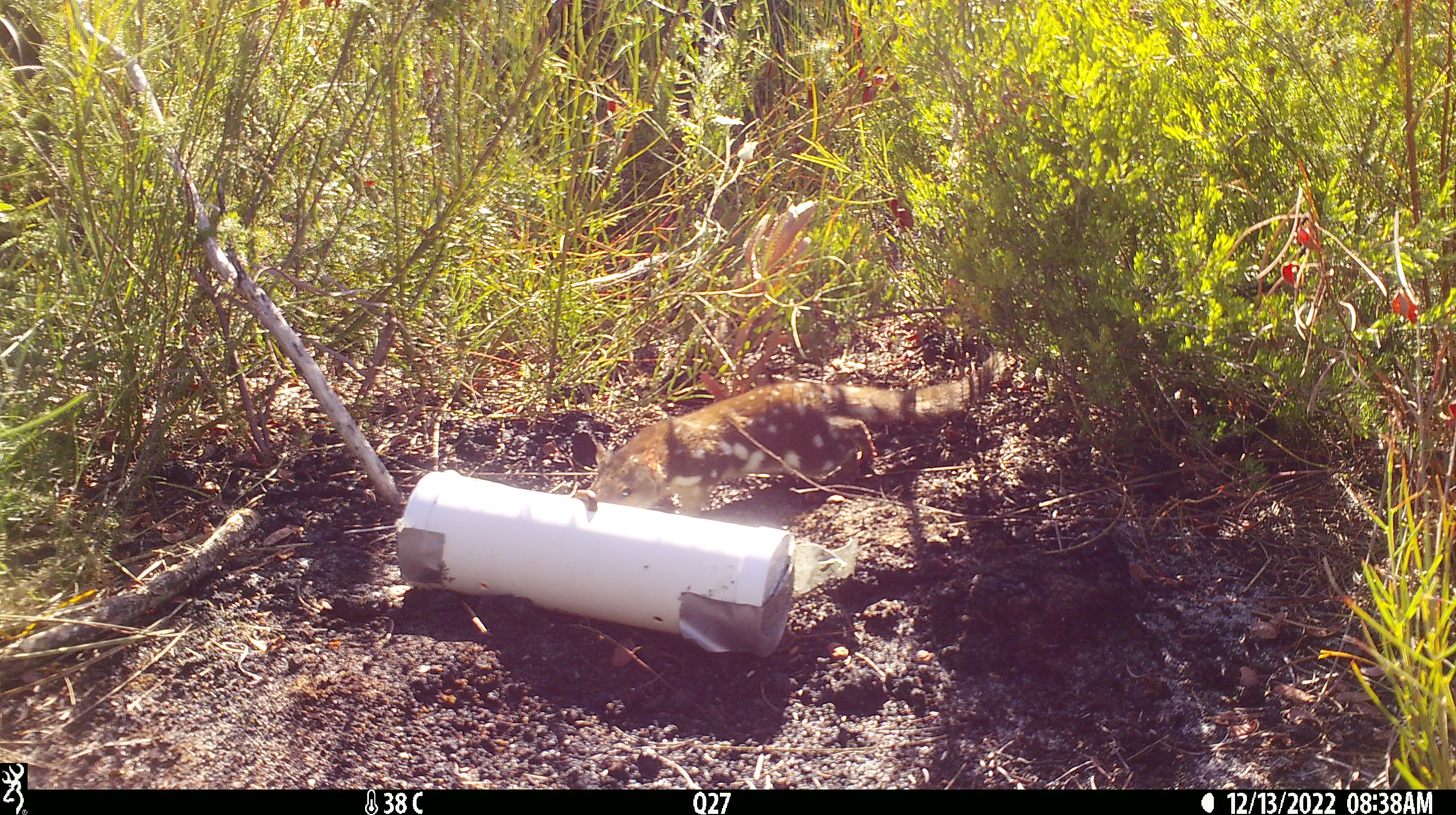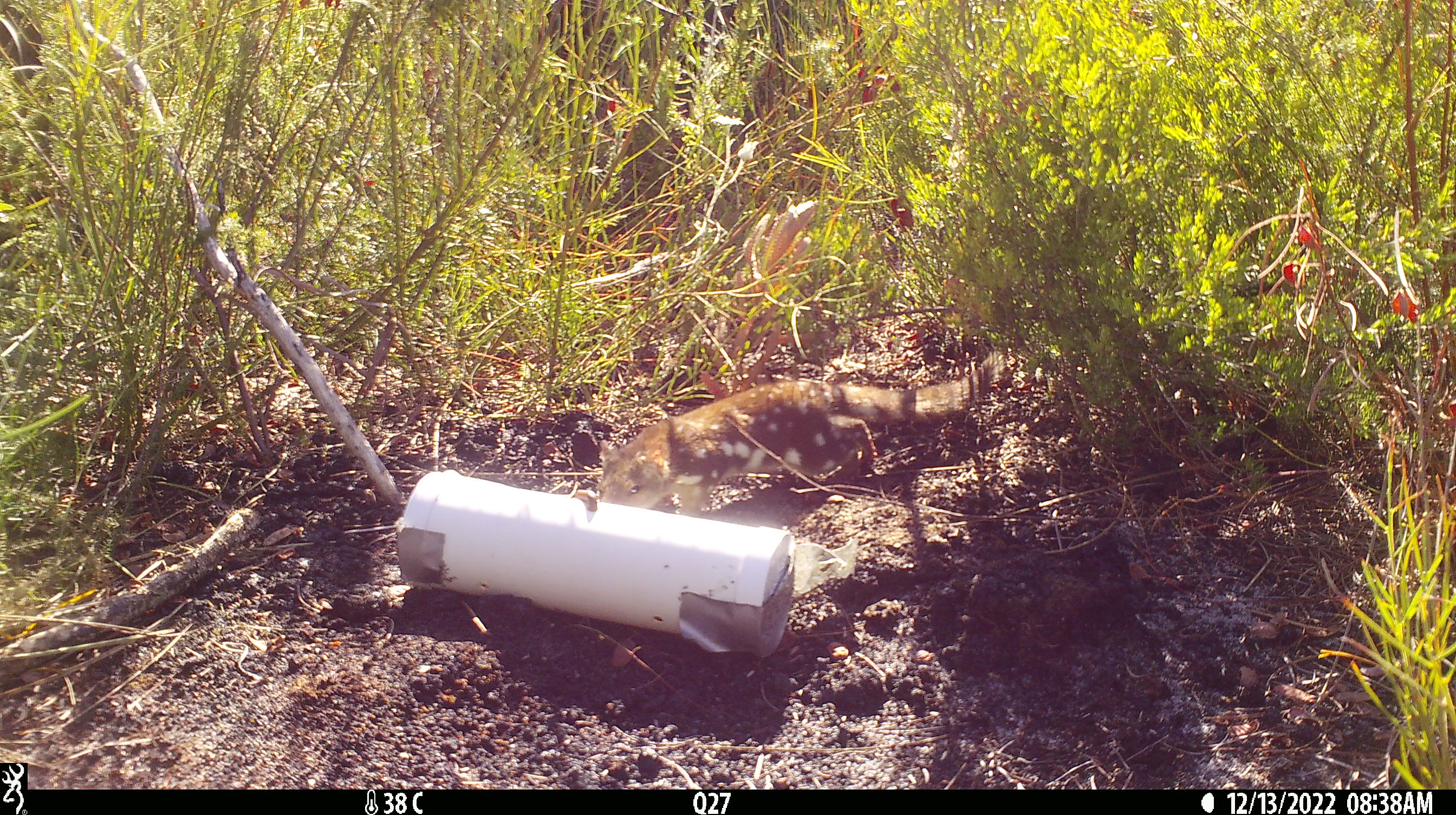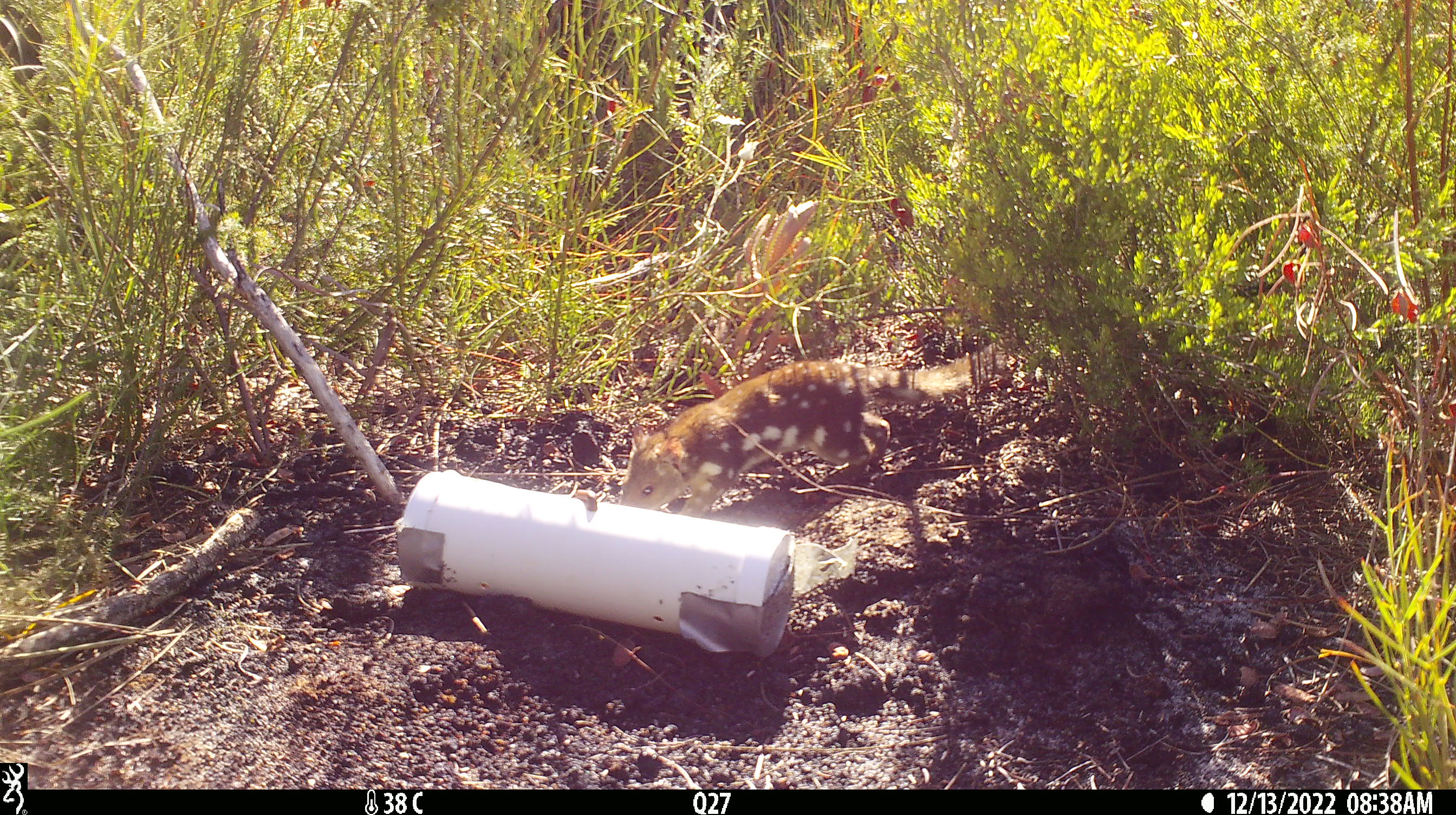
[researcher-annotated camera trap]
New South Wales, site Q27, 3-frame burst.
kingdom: Animalia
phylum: Chordata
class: Mammalia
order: Dasyuromorphia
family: Dasyuridae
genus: Dasyurus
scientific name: Dasyurus maculatus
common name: spotted-tailed quoll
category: quoll